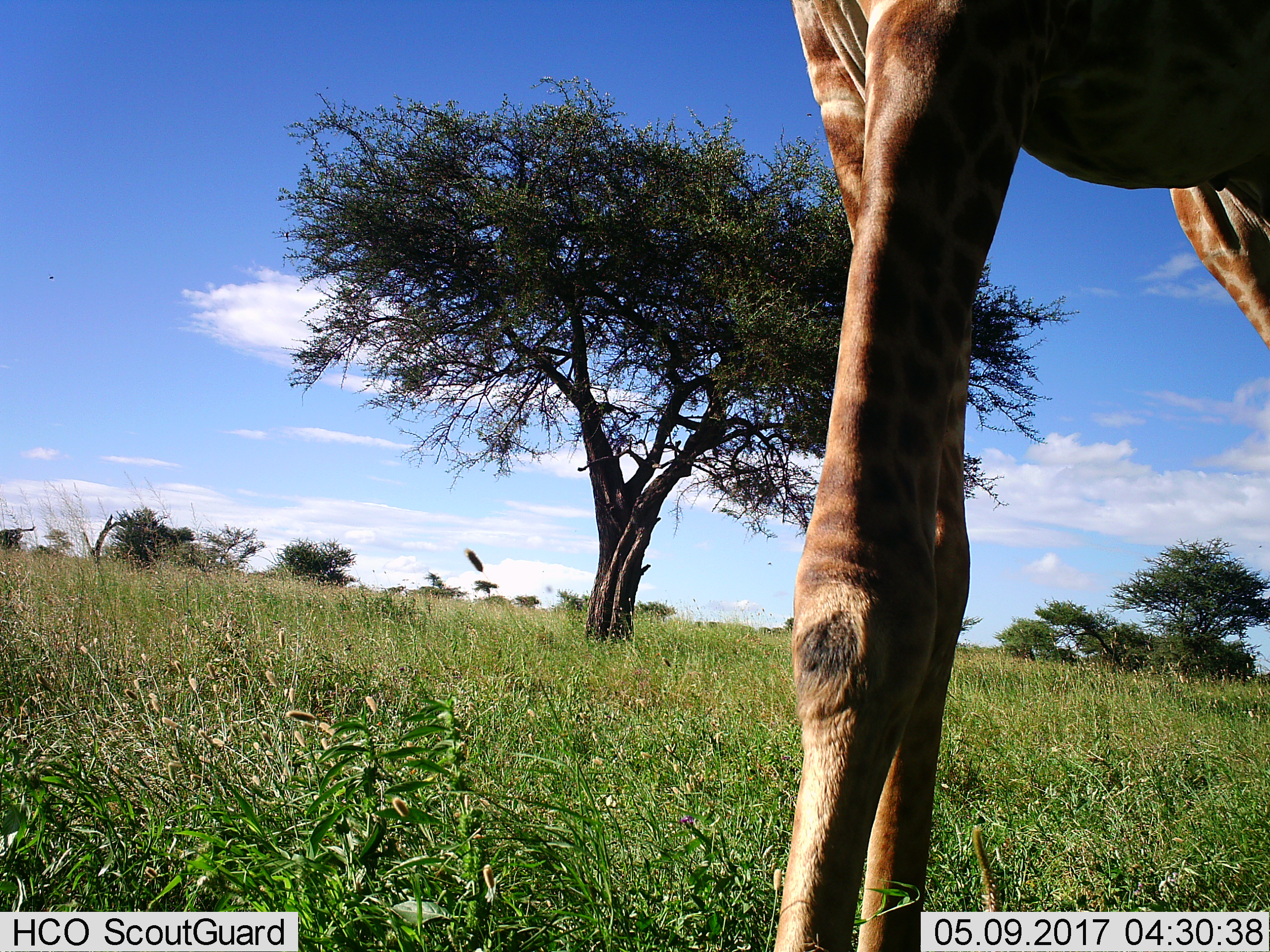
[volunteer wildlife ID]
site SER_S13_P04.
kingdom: Animalia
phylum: Chordata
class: Mammalia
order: Artiodactyla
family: Giraffidae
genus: Giraffa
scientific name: Giraffa camelopardalis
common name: giraffe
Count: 1.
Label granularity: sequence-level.